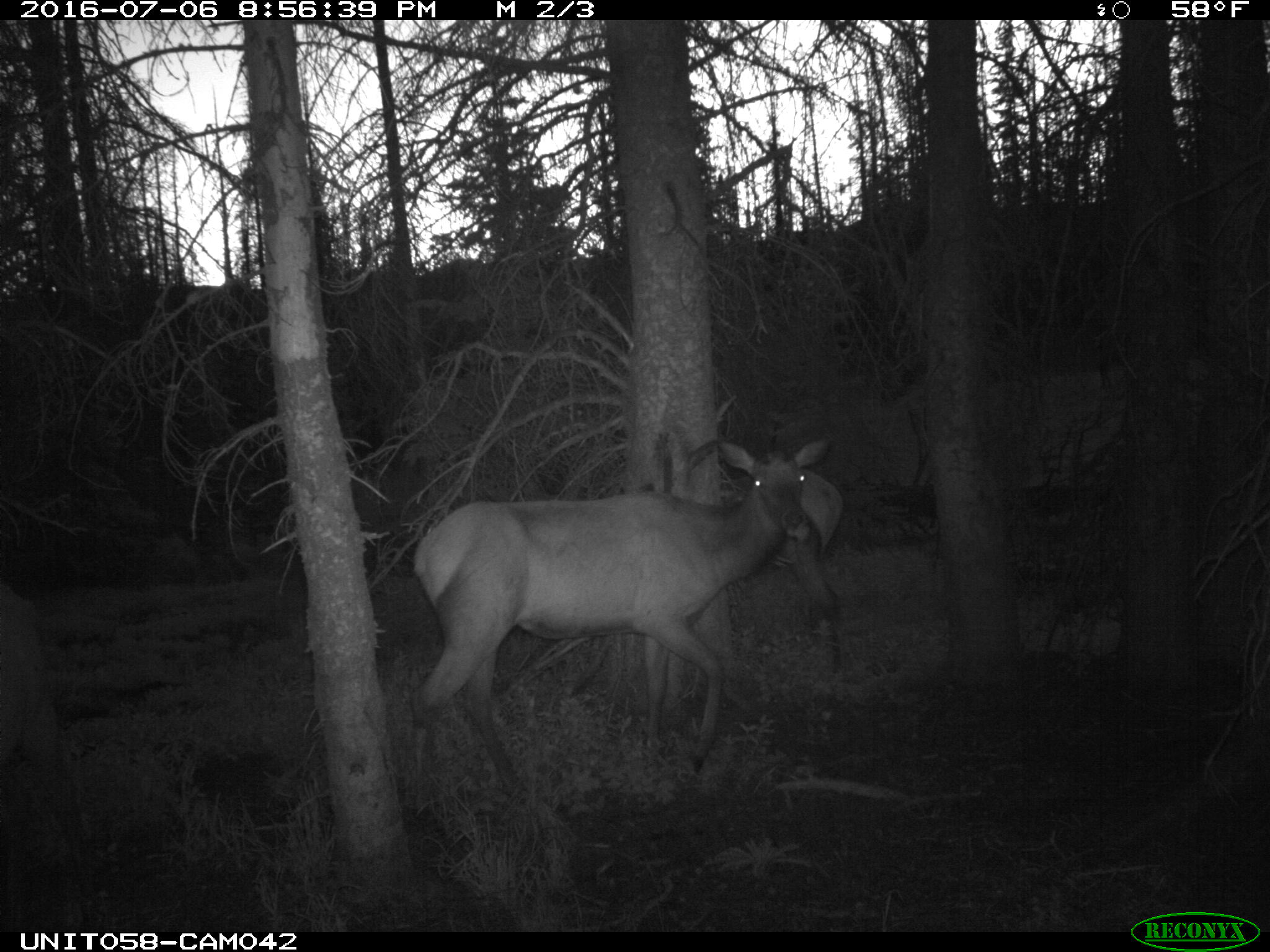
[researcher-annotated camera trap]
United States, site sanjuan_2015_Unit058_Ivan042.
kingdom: Animalia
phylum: Chordata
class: Mammalia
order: Artiodactyla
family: Cervidae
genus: Cervus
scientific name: Cervus elaphus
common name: red deer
Cervus elaphus (red deer).